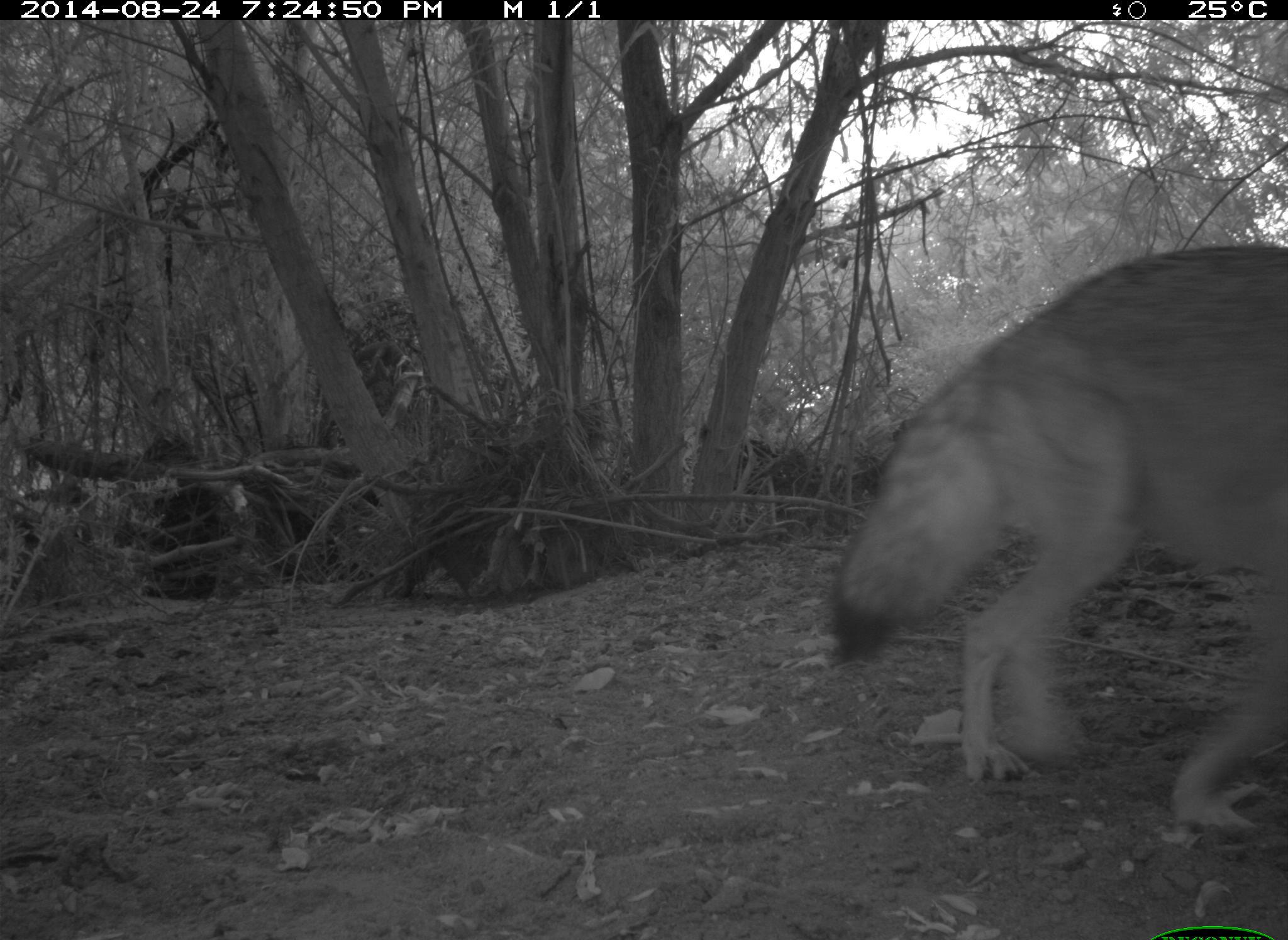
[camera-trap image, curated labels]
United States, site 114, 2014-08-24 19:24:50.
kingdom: Animalia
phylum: Chordata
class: Mammalia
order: Carnivora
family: Canidae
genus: Canis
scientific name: Canis latrans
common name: coyote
Coyote (Canis latrans).